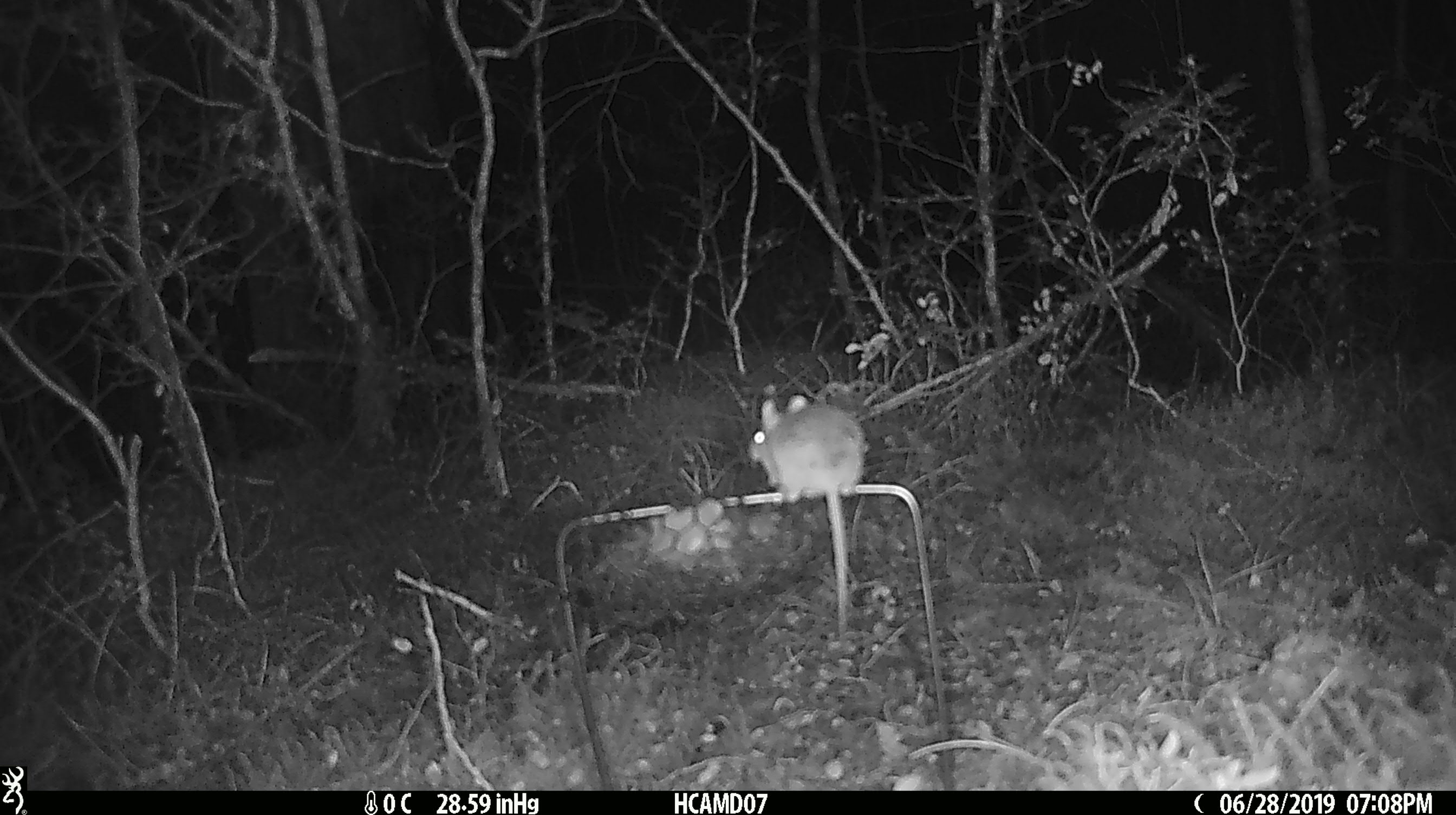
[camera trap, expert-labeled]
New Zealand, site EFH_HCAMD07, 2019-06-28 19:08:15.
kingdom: Animalia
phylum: Chordata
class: Mammalia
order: Rodentia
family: Muridae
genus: Mus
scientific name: Mus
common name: mouse